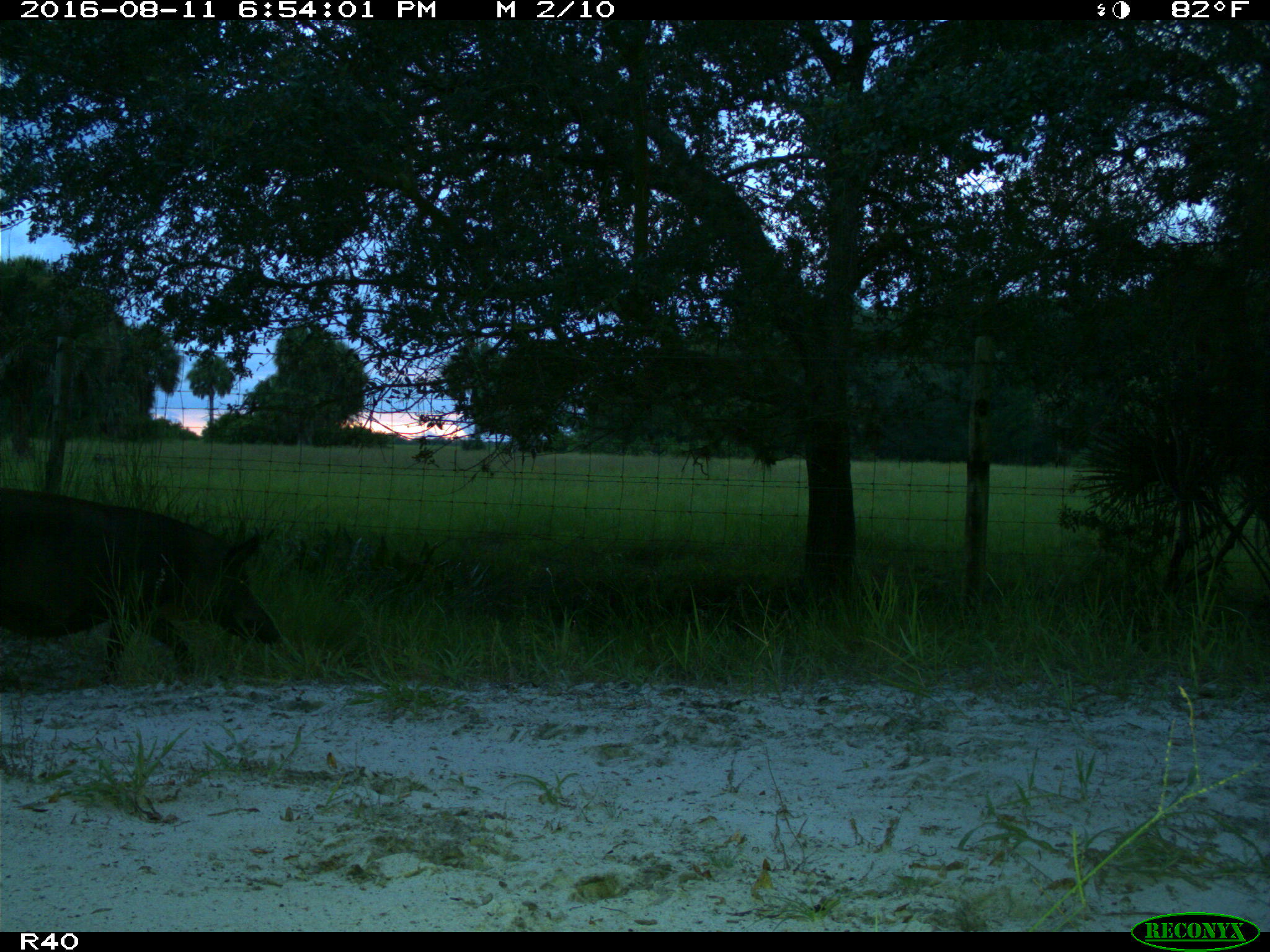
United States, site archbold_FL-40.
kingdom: Animalia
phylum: Chordata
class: Mammalia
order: Artiodactyla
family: Suidae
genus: Sus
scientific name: Sus scrofa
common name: wild boar